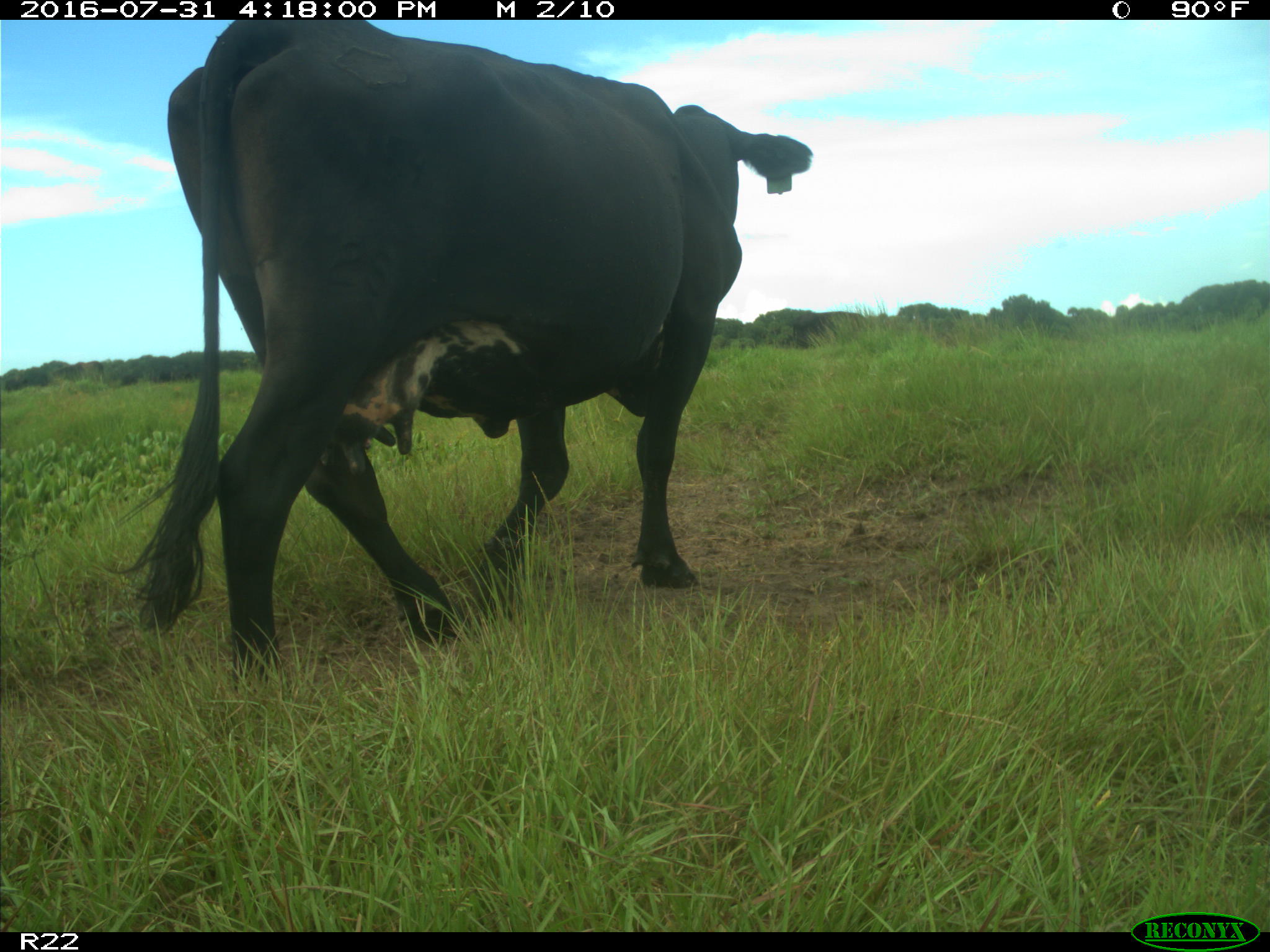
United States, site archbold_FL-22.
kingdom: Animalia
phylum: Chordata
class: Mammalia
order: Artiodactyla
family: Bovidae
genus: Bos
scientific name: Bos taurus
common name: domestic cow